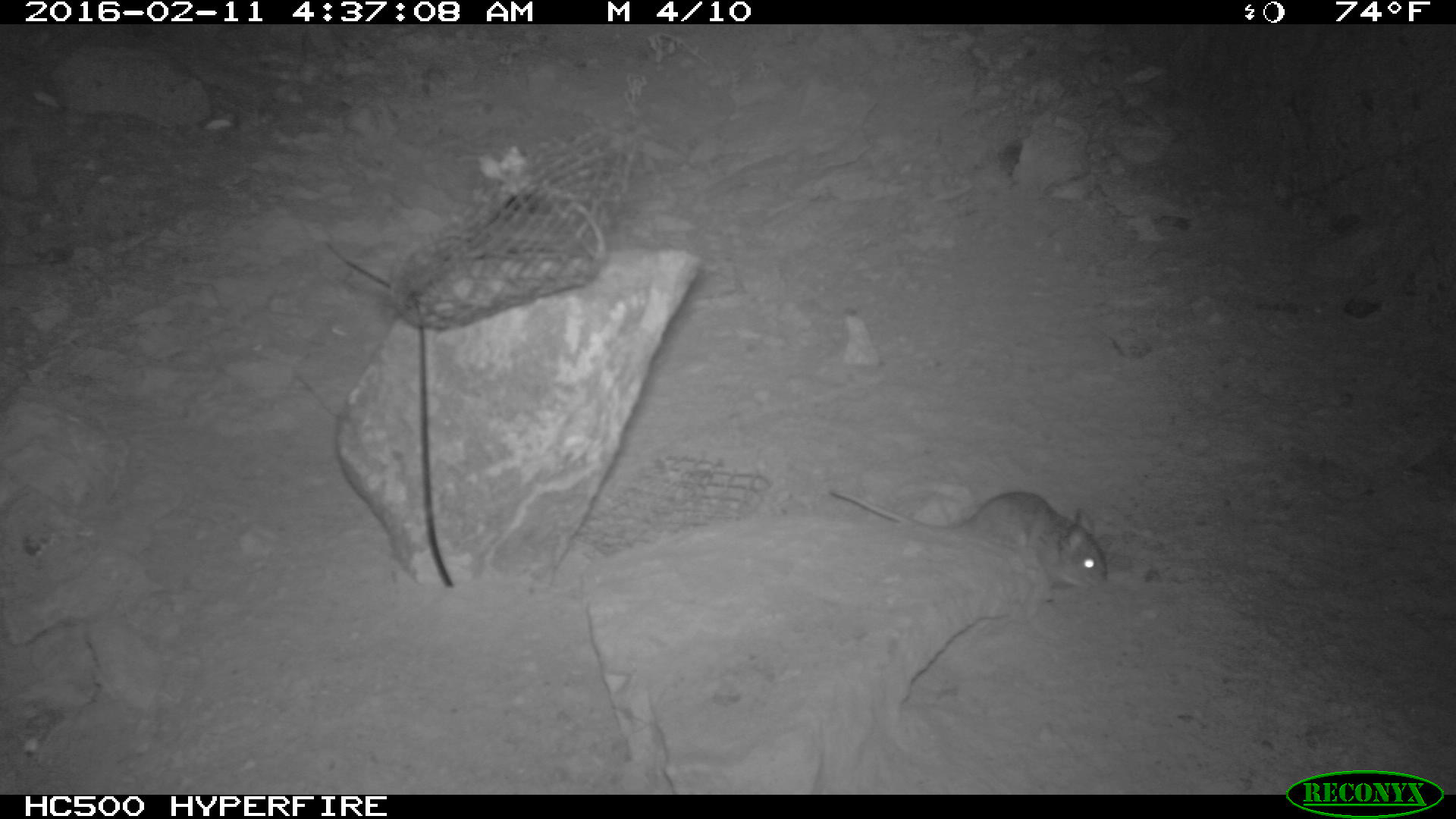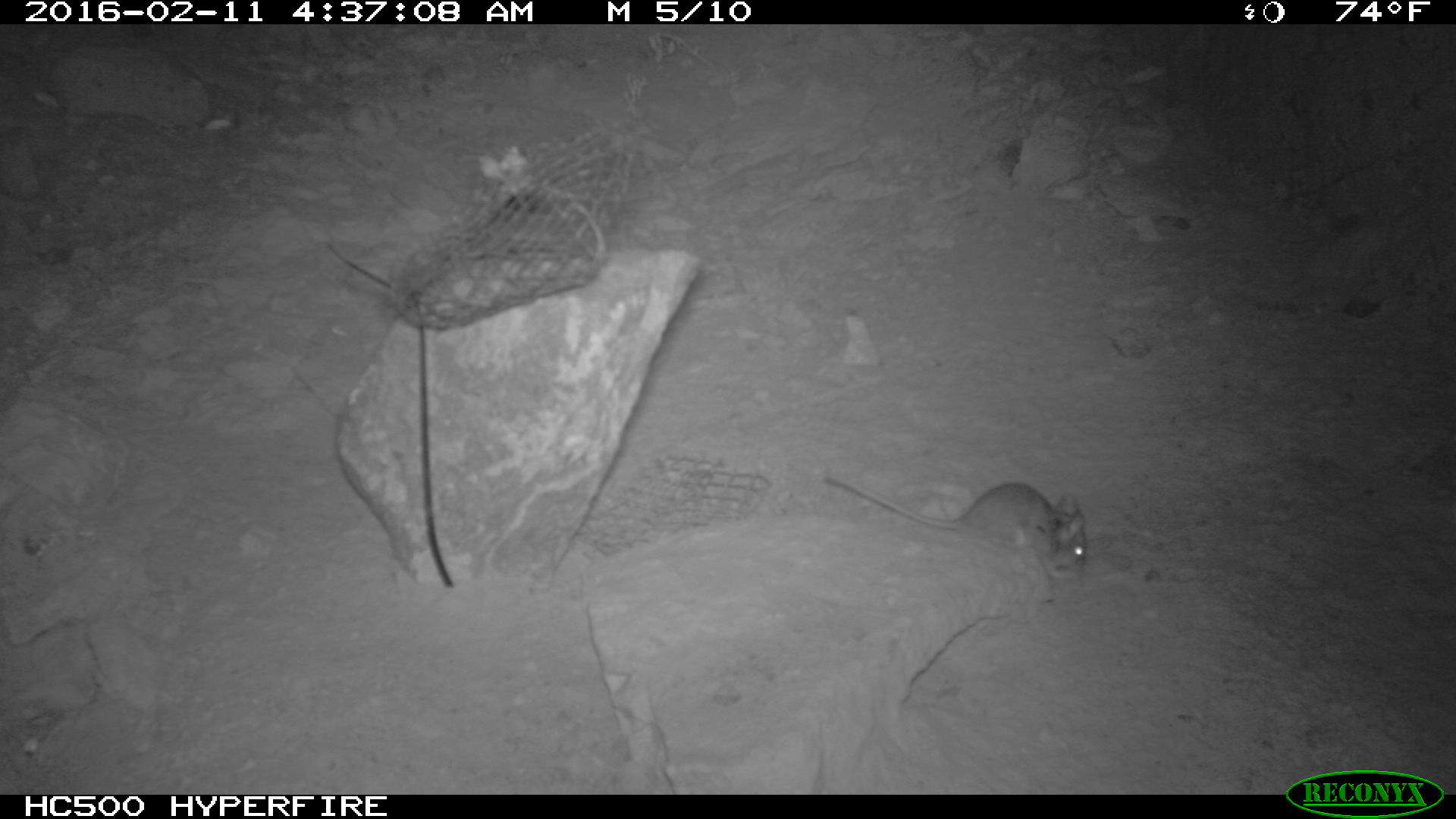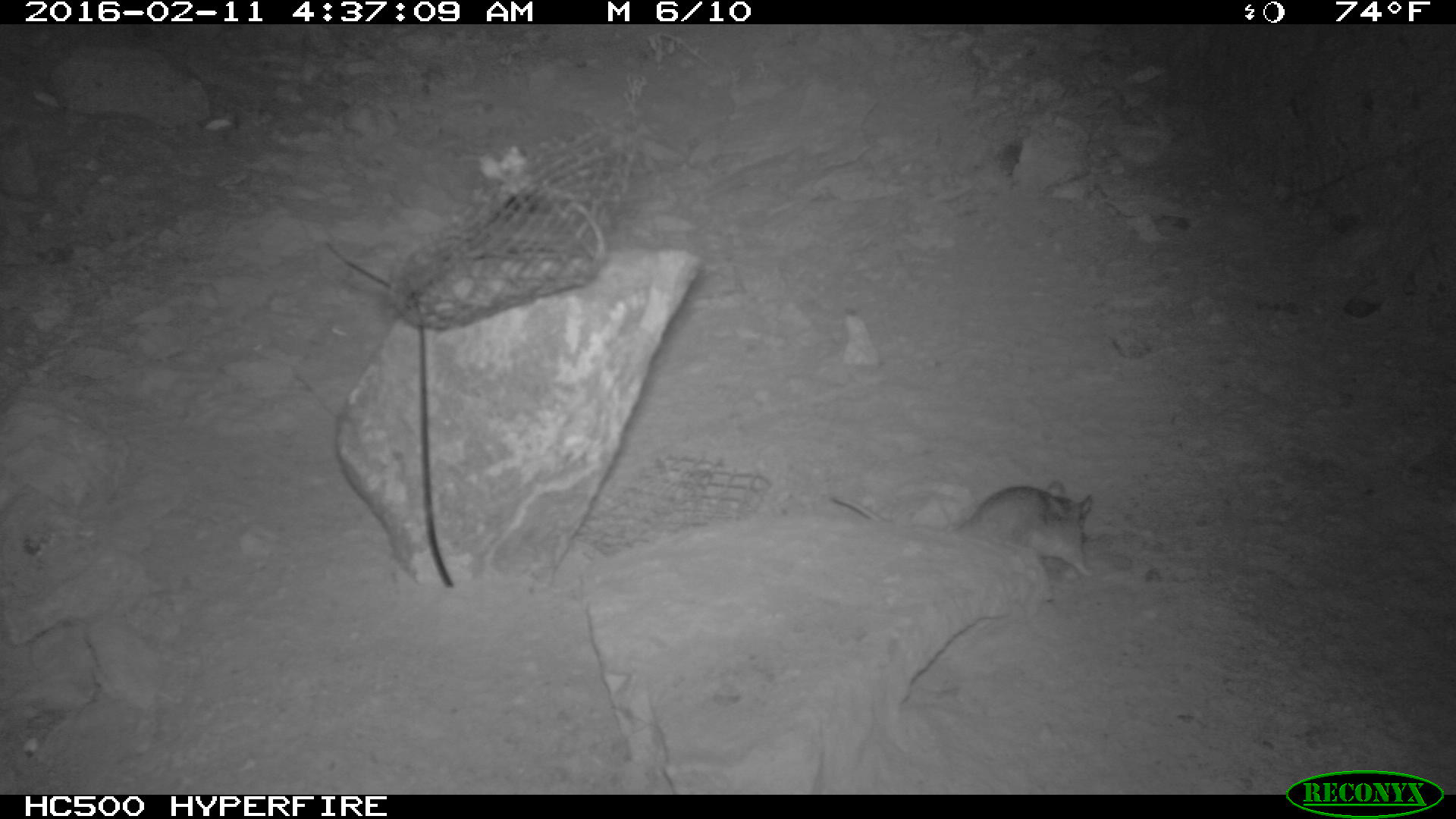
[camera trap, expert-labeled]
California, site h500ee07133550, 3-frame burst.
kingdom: Animalia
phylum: Chordata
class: Mammalia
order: Rodentia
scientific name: Rodentia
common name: rodent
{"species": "rodent (Rodentia)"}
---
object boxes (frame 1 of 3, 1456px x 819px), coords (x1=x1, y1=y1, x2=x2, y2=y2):
rodent: (x1=824, y1=487, x2=1110, y2=591)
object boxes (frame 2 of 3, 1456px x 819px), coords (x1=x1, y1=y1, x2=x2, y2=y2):
rodent: (x1=824, y1=469, x2=1086, y2=582)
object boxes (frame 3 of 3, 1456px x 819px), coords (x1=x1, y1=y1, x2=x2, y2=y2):
rodent: (x1=833, y1=480, x2=1094, y2=579)